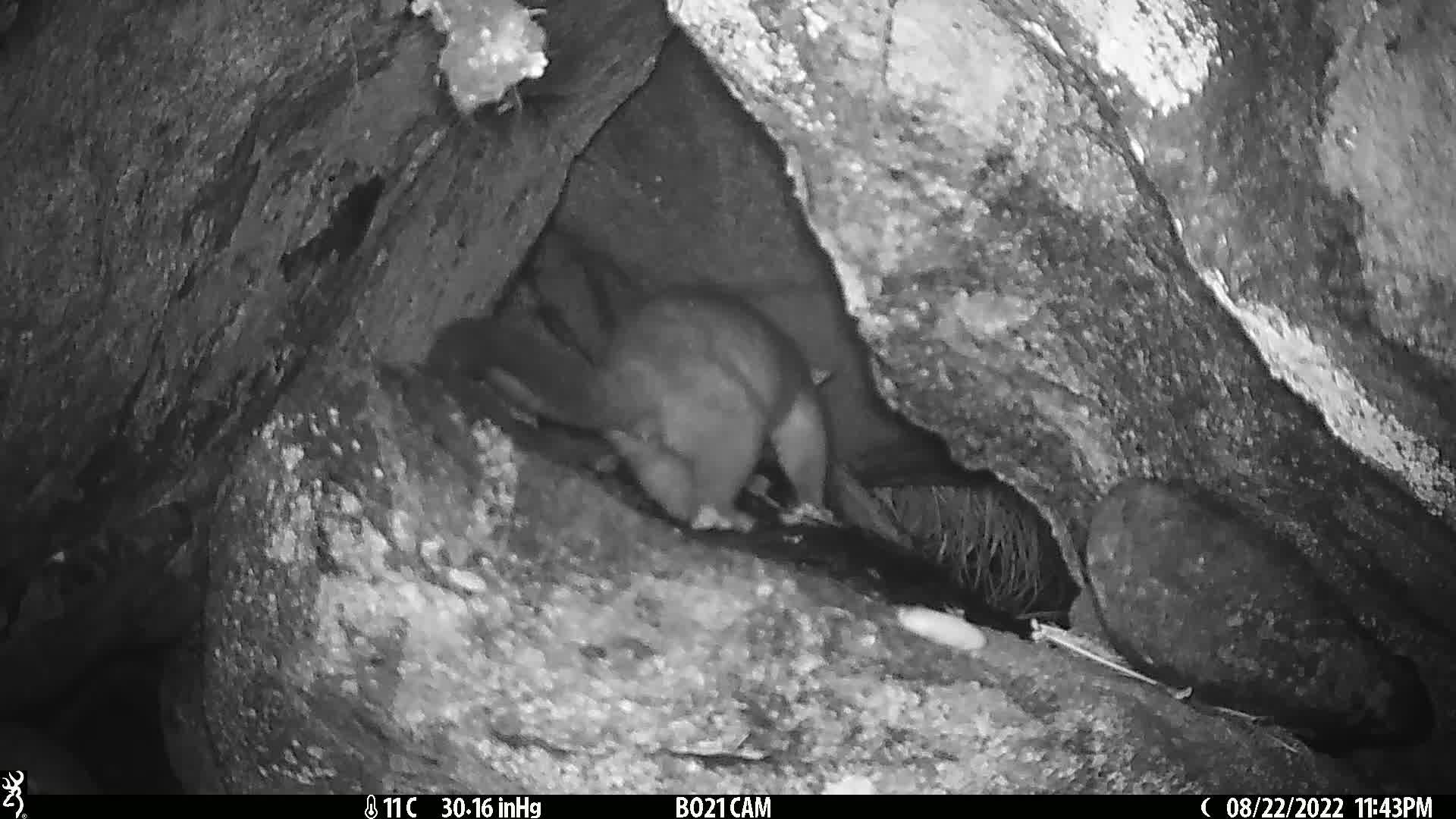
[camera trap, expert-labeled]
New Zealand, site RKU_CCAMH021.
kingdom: Animalia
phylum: Chordata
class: Mammalia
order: Diprotodontia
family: Phalangeridae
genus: Trichosurus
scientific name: Trichosurus vulpecula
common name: common brushtail possum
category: possum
Possum (common brushtail possum) (Trichosurus vulpecula).